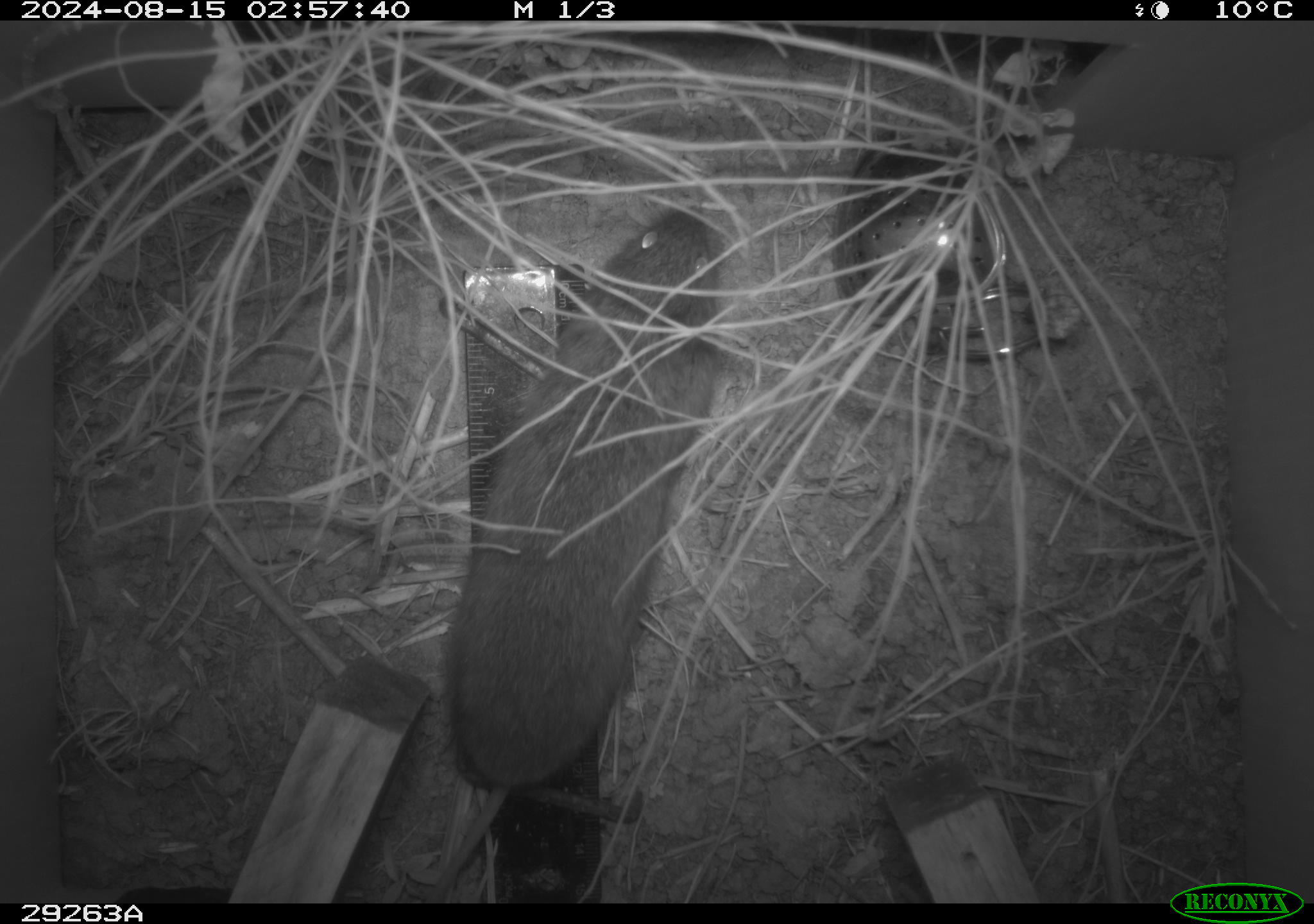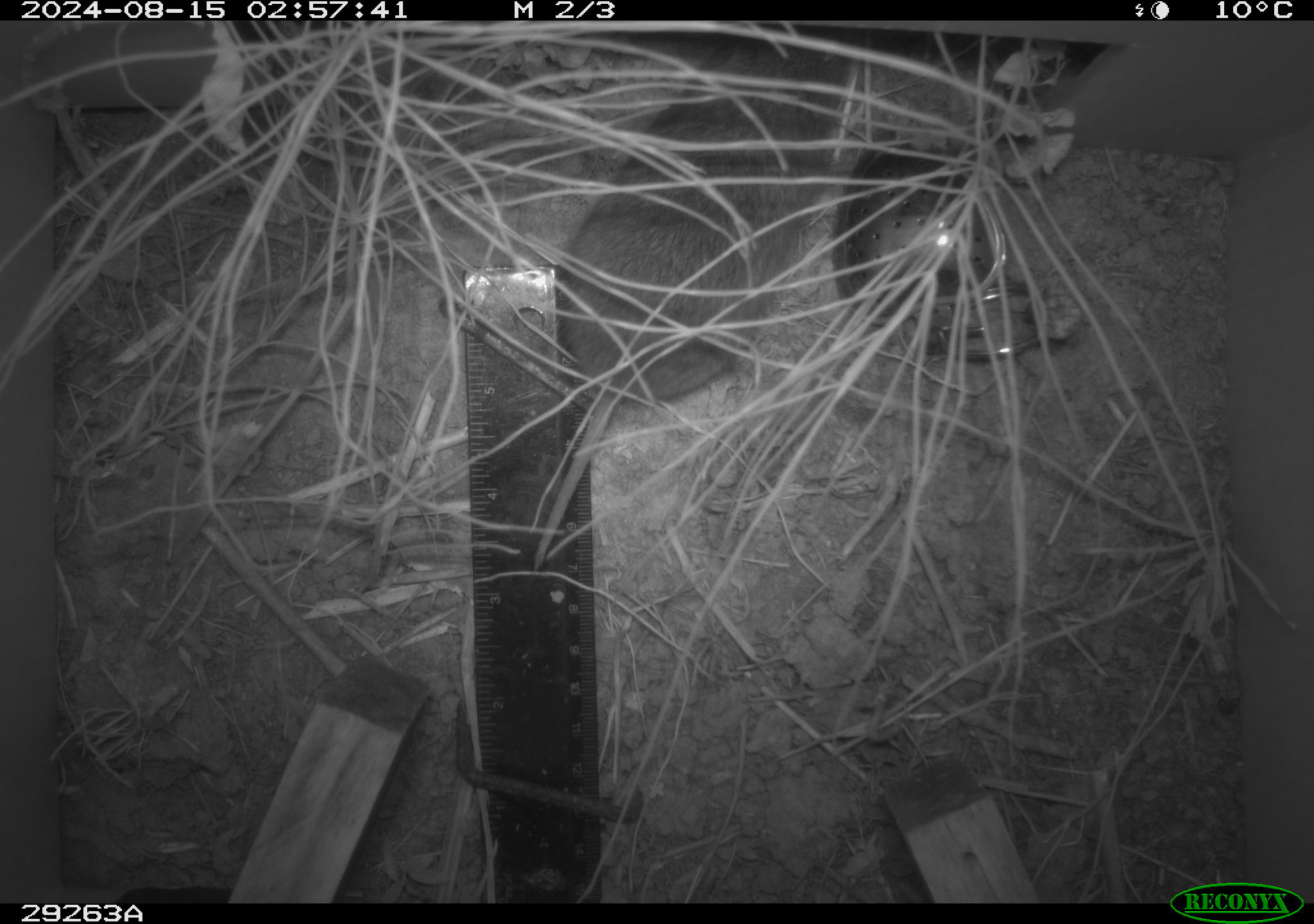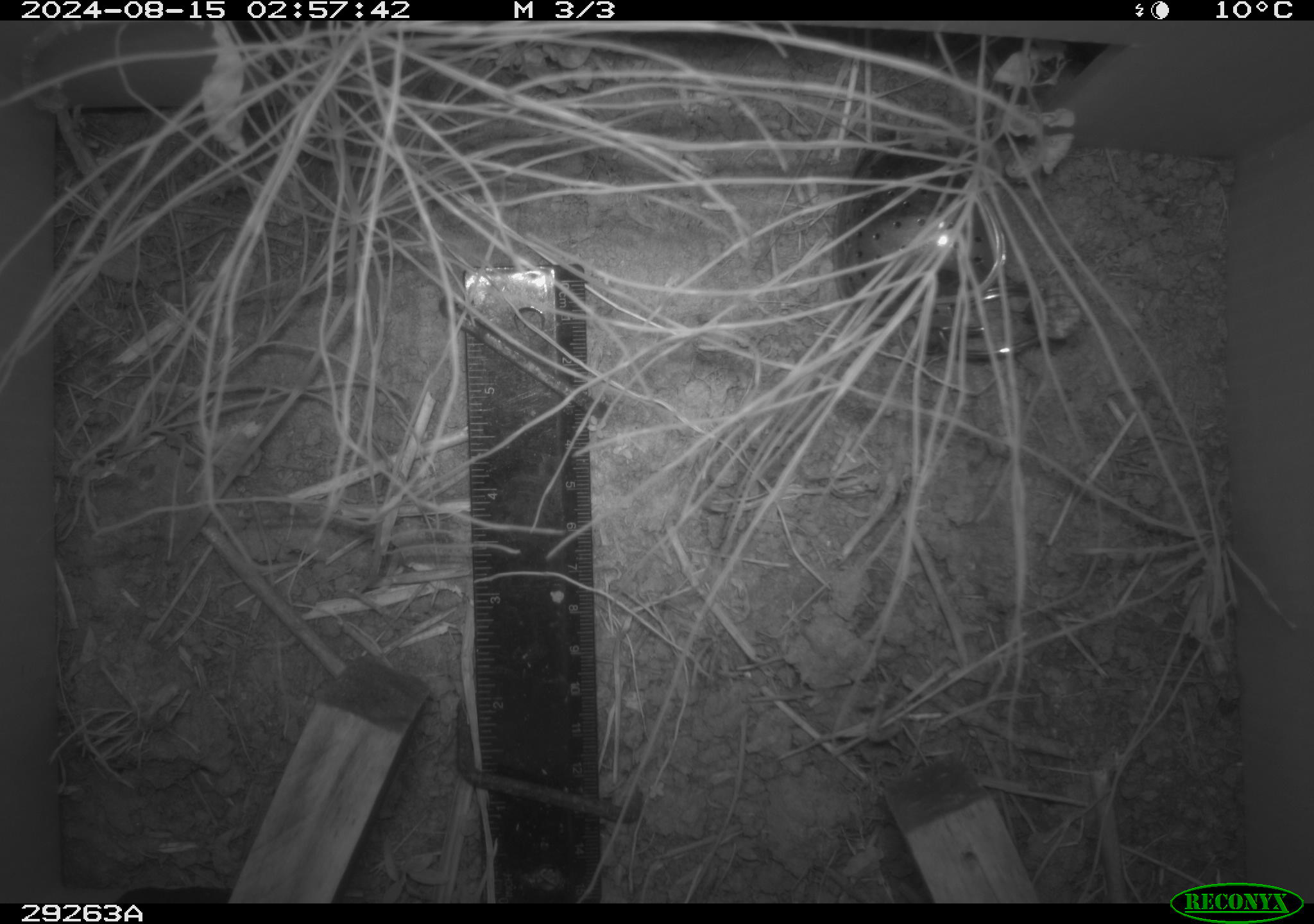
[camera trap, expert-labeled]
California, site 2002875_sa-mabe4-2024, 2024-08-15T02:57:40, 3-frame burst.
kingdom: Animalia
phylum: Chordata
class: Mammalia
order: Rodentia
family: Cricetidae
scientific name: Arvicolinae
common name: voles, lemmings, and muskrats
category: arvicolinae subfamily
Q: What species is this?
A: Arvicolinae subfamily (voles, lemmings, and muskrats) (Arvicolinae).